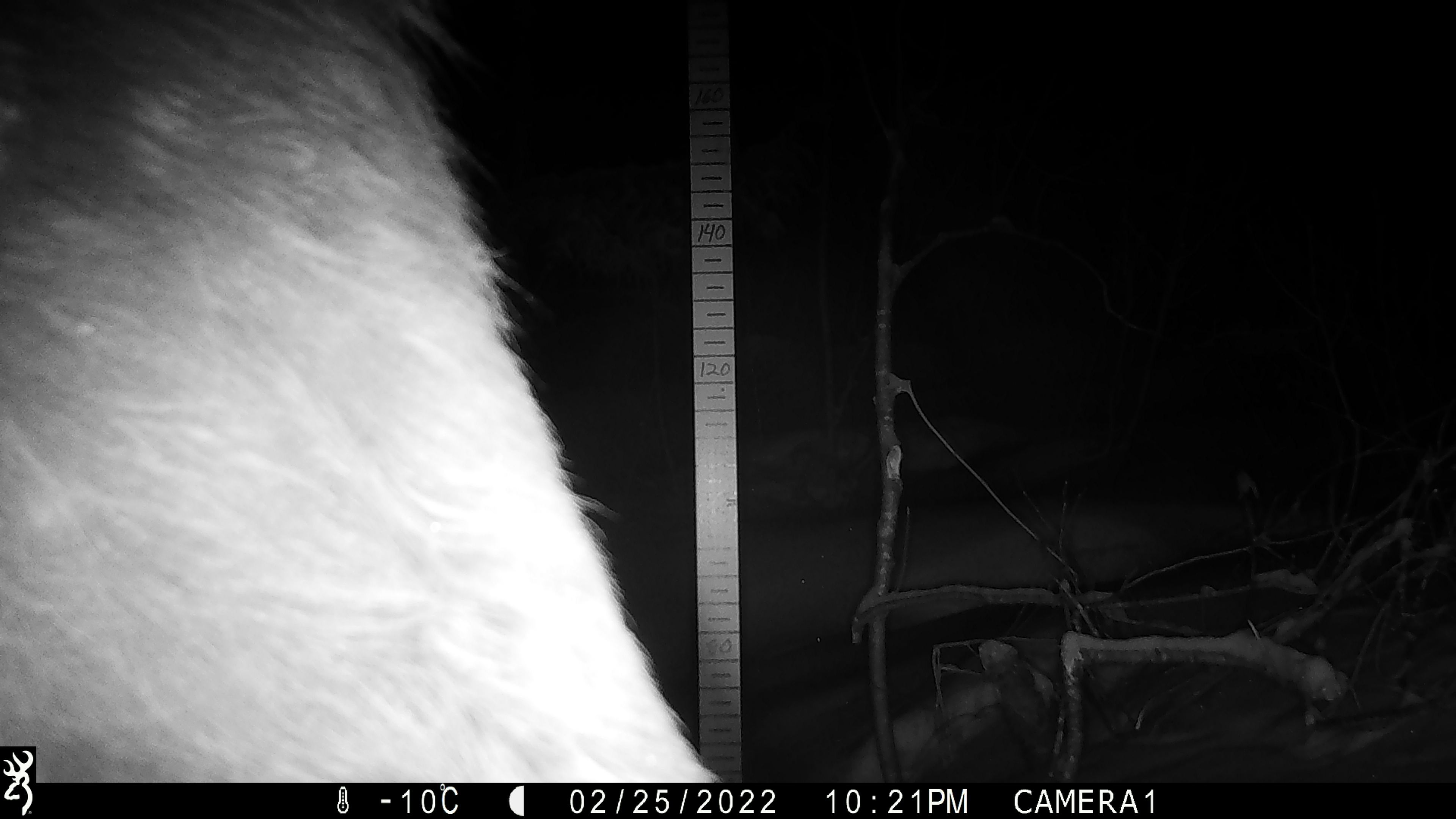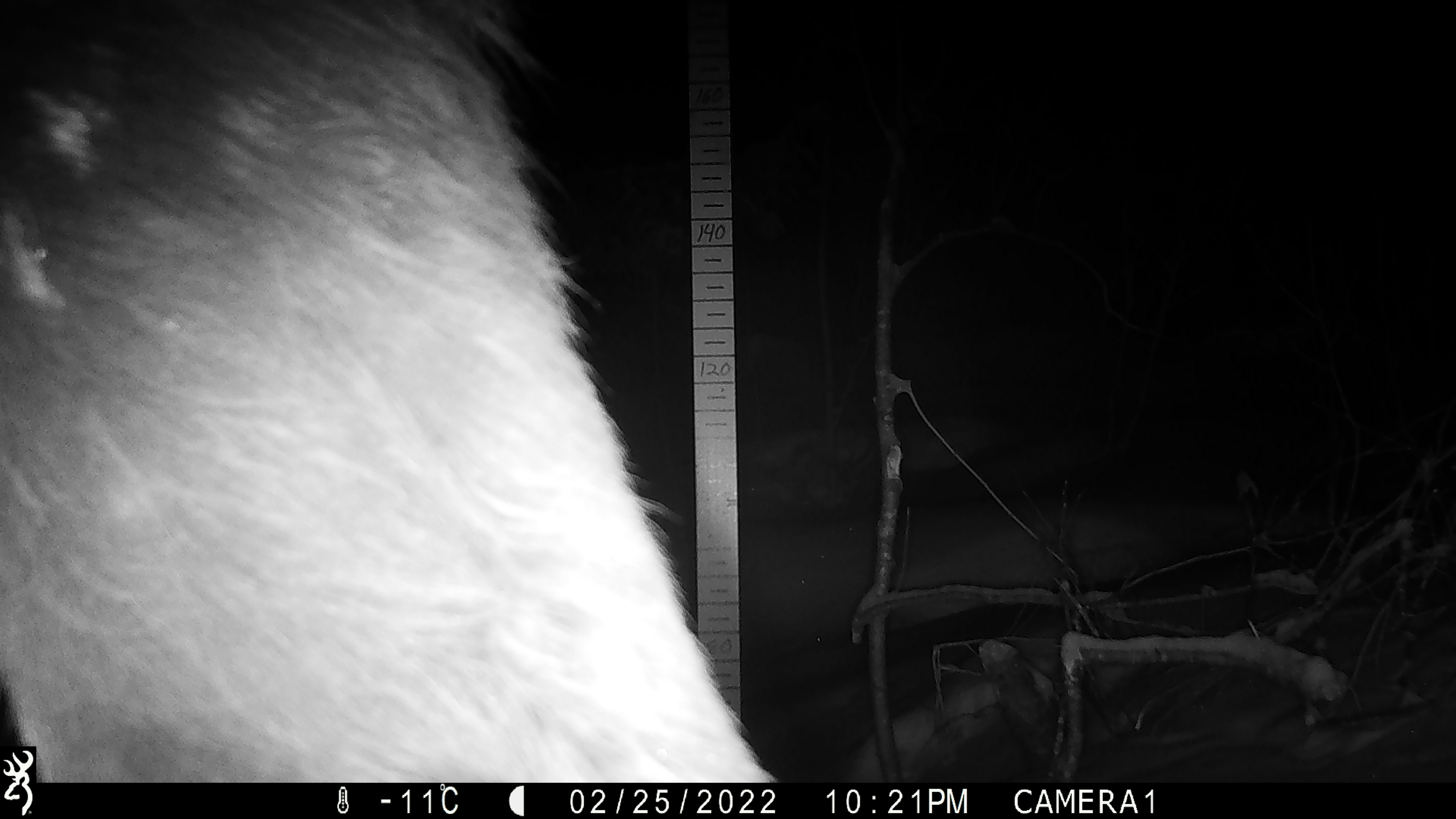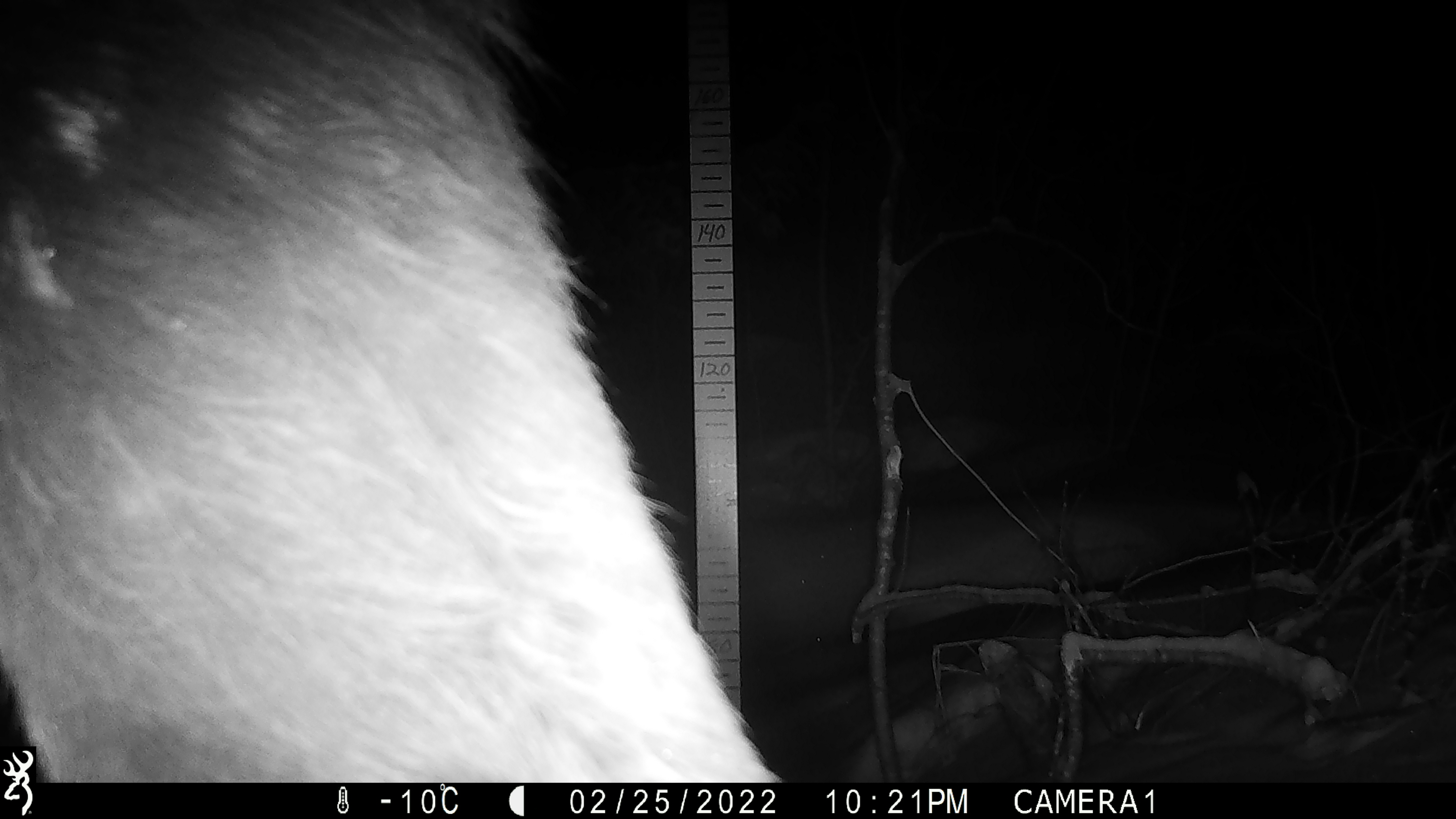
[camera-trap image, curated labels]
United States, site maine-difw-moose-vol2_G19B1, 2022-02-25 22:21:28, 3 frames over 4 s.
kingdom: Animalia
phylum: Chordata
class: Mammalia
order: Artiodactyla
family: Cervidae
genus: Alces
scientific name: Alces alces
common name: moose